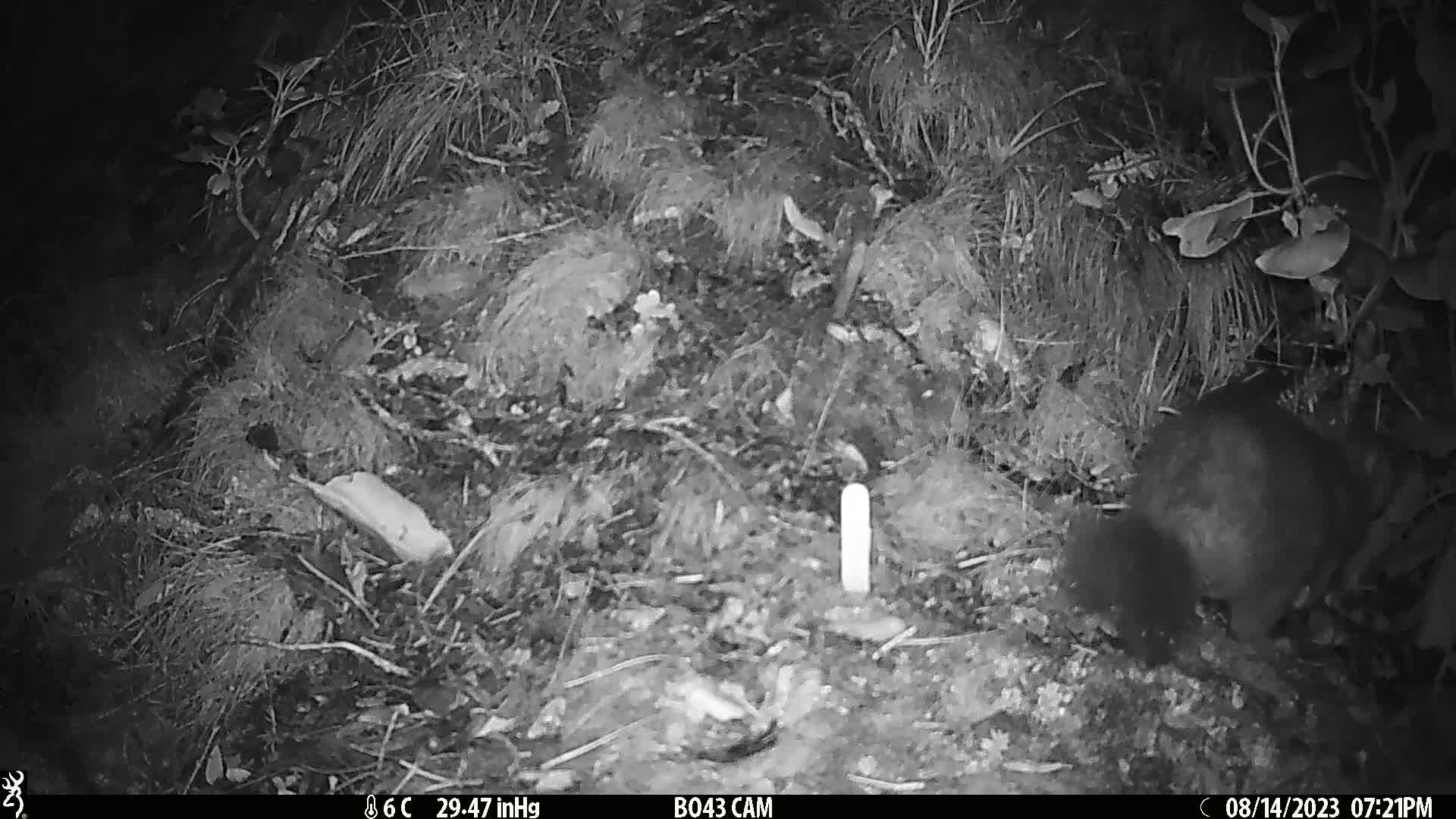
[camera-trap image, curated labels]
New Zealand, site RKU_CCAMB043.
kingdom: Animalia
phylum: Chordata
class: Mammalia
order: Diprotodontia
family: Phalangeridae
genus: Trichosurus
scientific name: Trichosurus vulpecula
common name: common brushtail possum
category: possum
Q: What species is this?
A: Possum (common brushtail possum) (Trichosurus vulpecula).